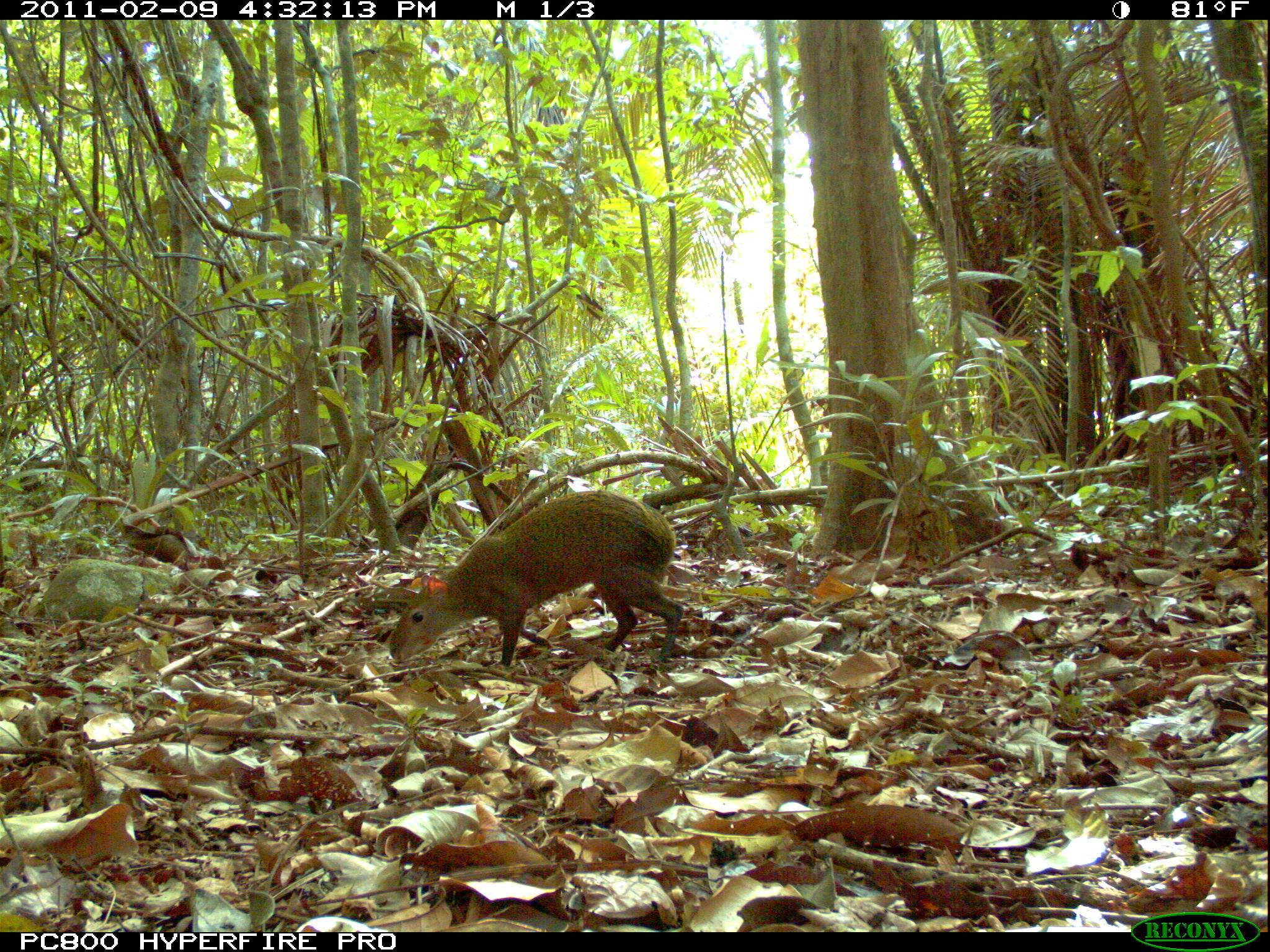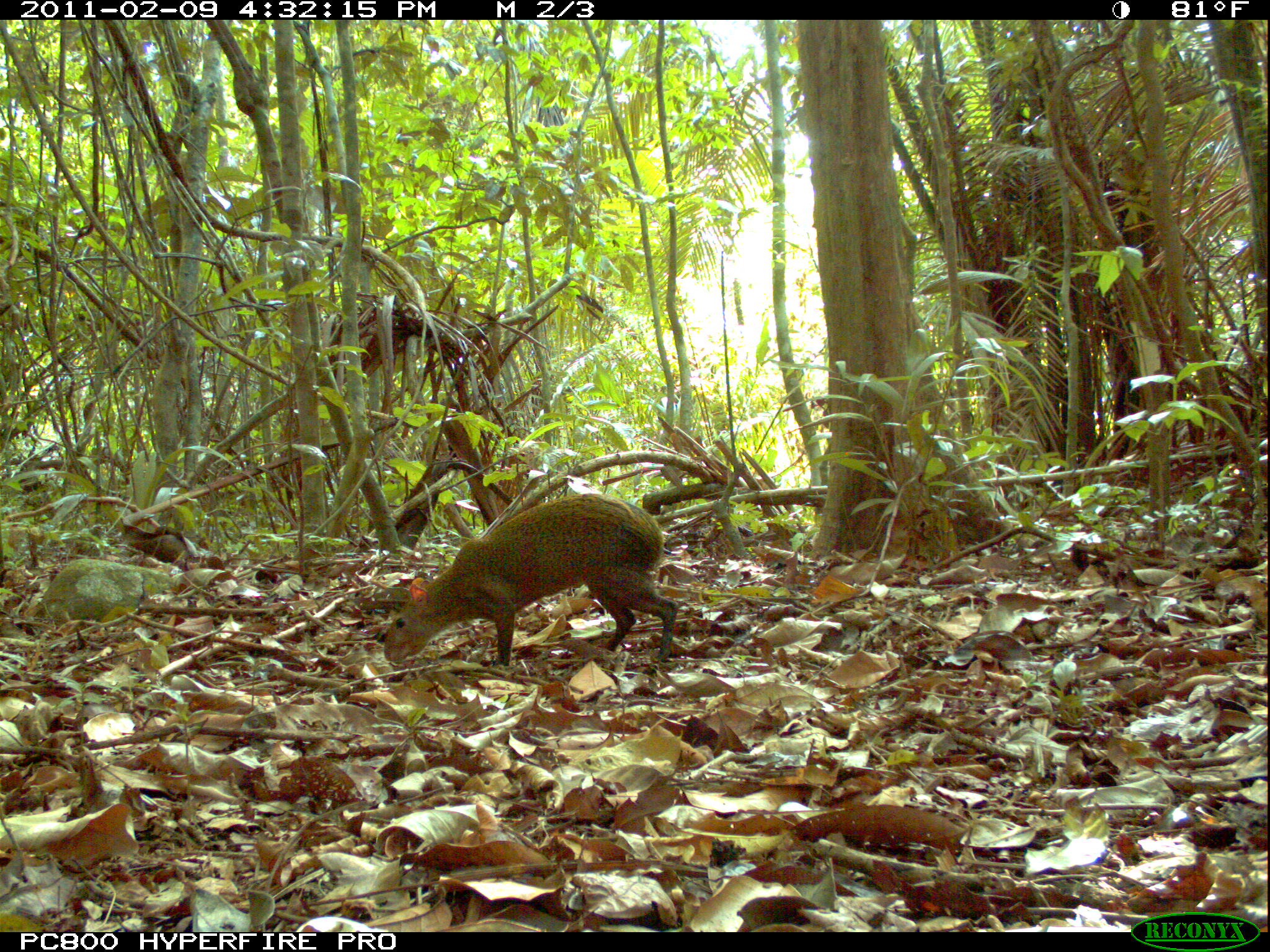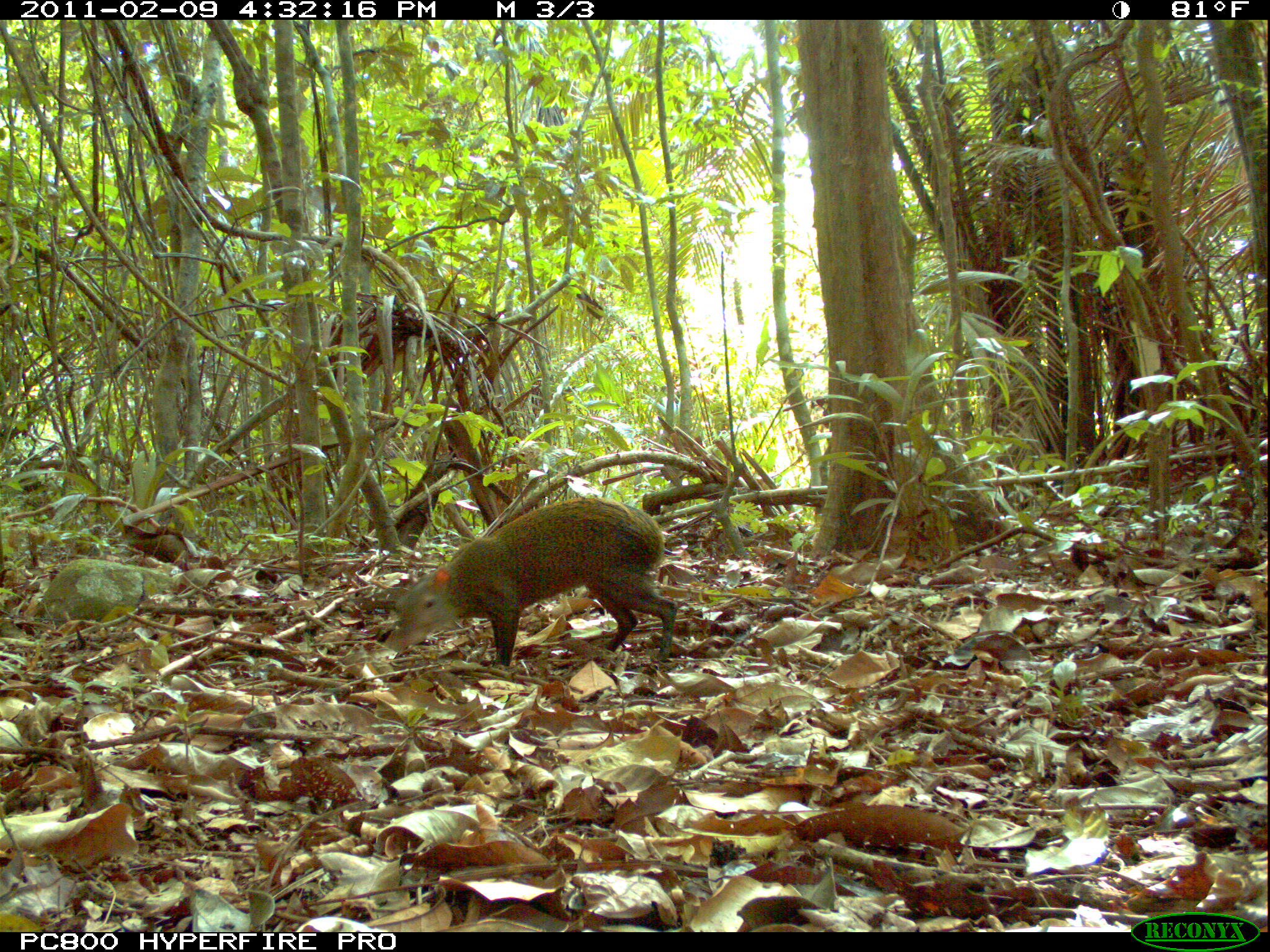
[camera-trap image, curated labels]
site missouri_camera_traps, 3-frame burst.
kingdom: Animalia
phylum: Chordata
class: Mammalia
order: Rodentia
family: Dasyproctidae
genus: Dasyprocta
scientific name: Dasyprocta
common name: agouti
Agouti (Dasyprocta). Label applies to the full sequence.